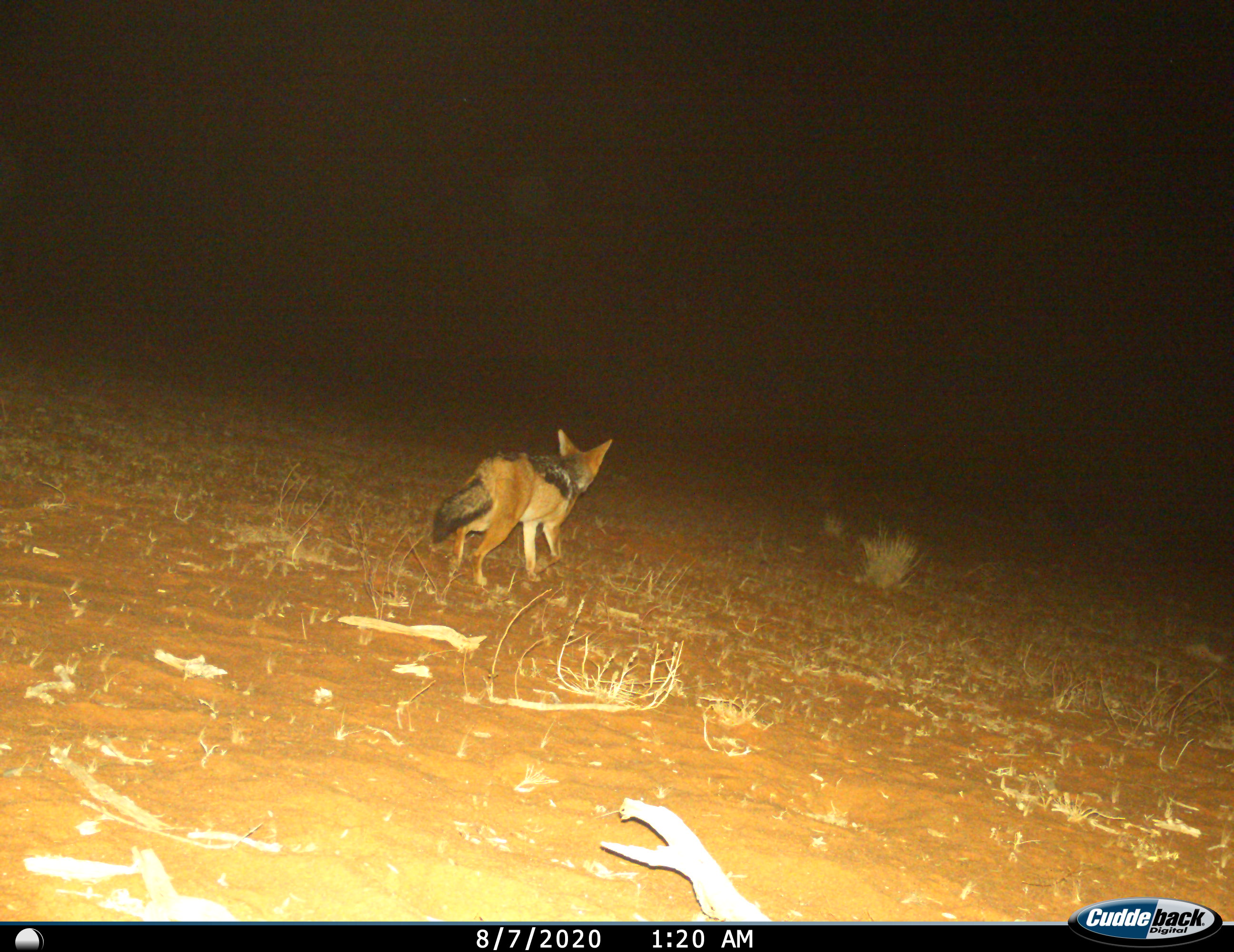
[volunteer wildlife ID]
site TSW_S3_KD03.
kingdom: Animalia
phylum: Chordata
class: Mammalia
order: Carnivora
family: Canidae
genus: Lupulella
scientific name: Lupulella mesomelas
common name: black-backed jackal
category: jackalblackbacked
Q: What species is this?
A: Jackalblackbacked (black-backed jackal) (Lupulella mesomelas).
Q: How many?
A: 1.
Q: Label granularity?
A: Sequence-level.